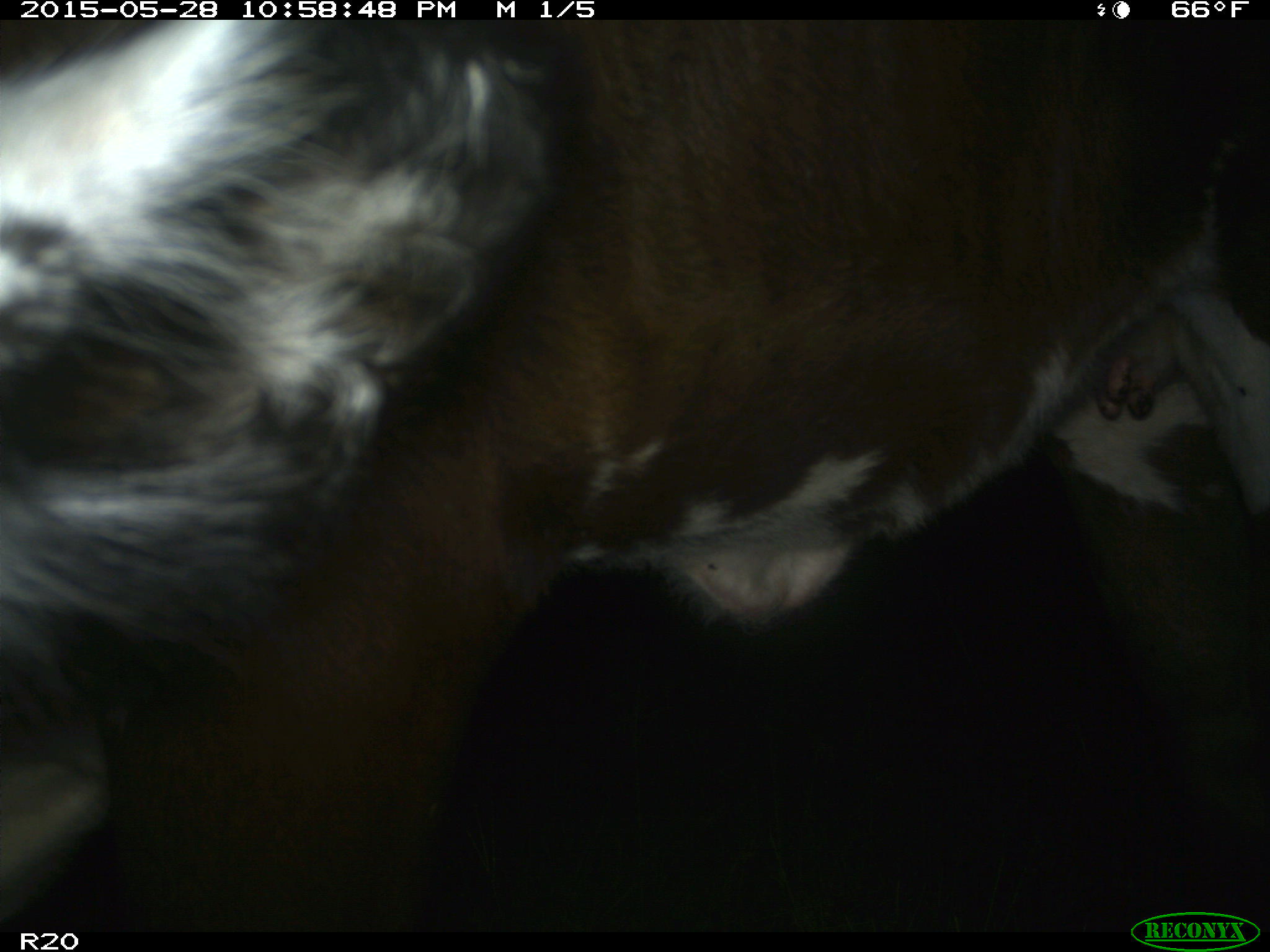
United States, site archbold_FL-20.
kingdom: Animalia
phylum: Chordata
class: Mammalia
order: Artiodactyla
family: Bovidae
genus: Bos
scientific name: Bos taurus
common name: domestic cow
Bos taurus (domestic cow).